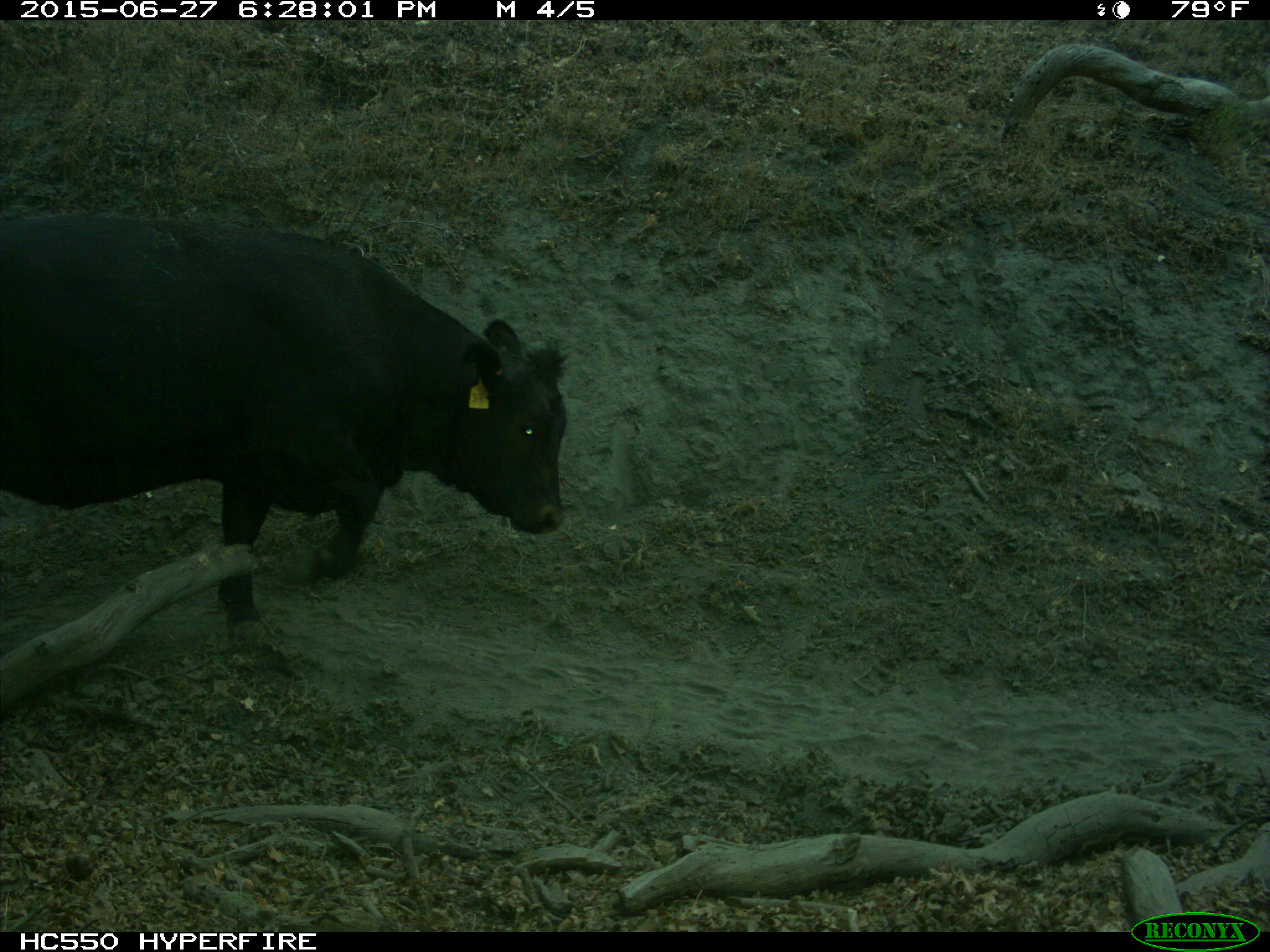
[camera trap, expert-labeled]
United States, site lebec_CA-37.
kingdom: Animalia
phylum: Chordata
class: Mammalia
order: Artiodactyla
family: Bovidae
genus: Bos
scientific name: Bos taurus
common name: domestic cow